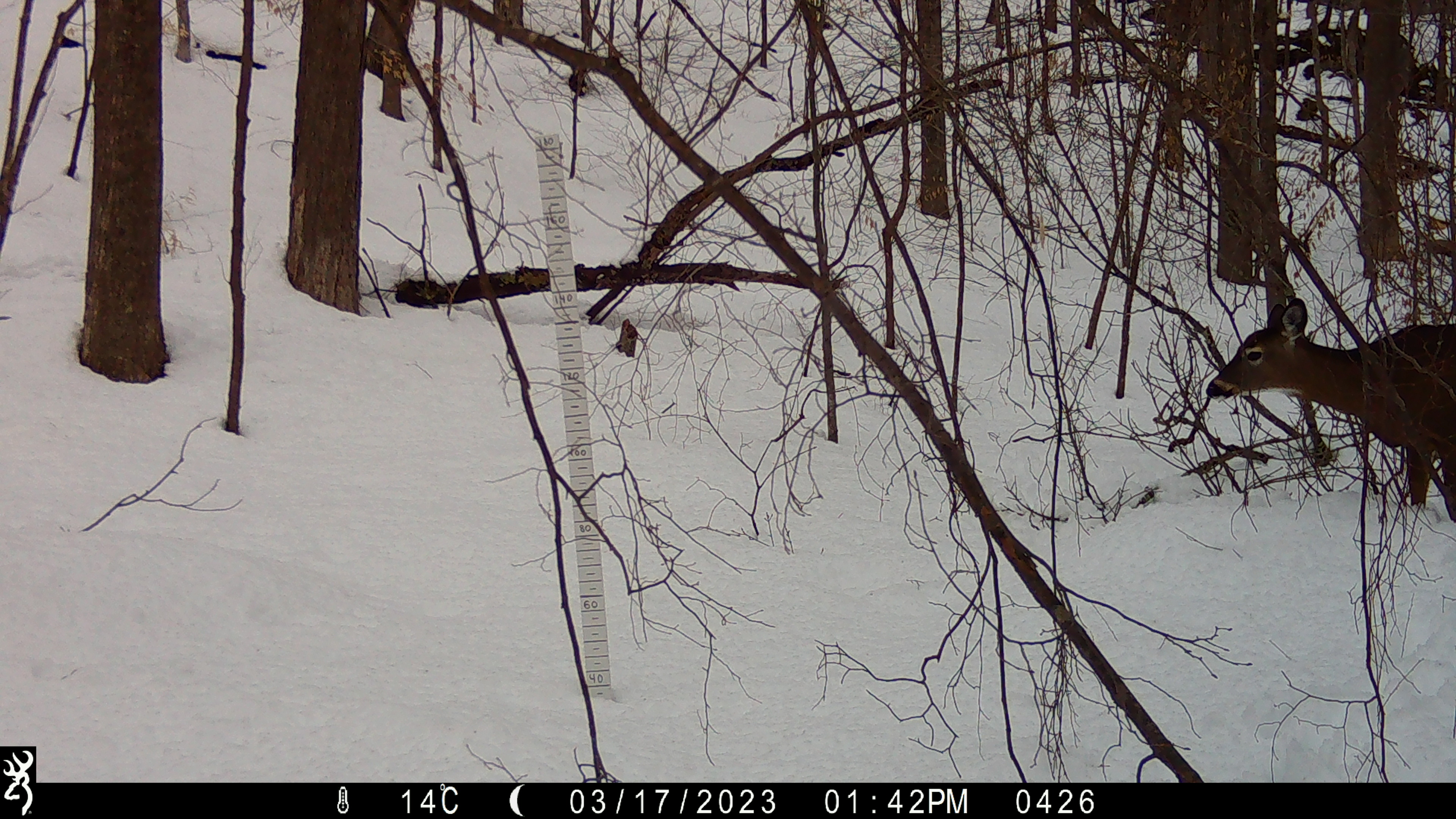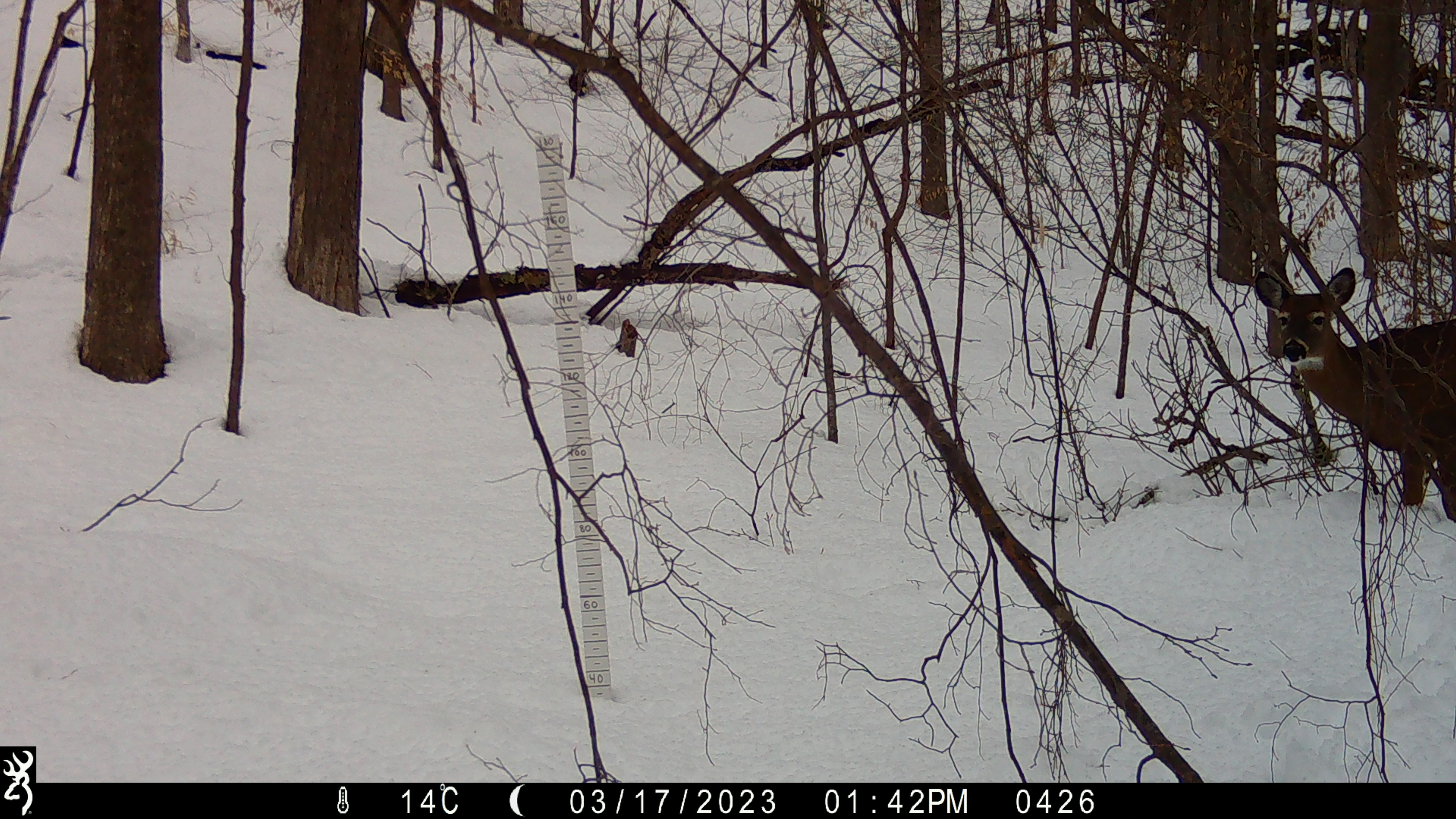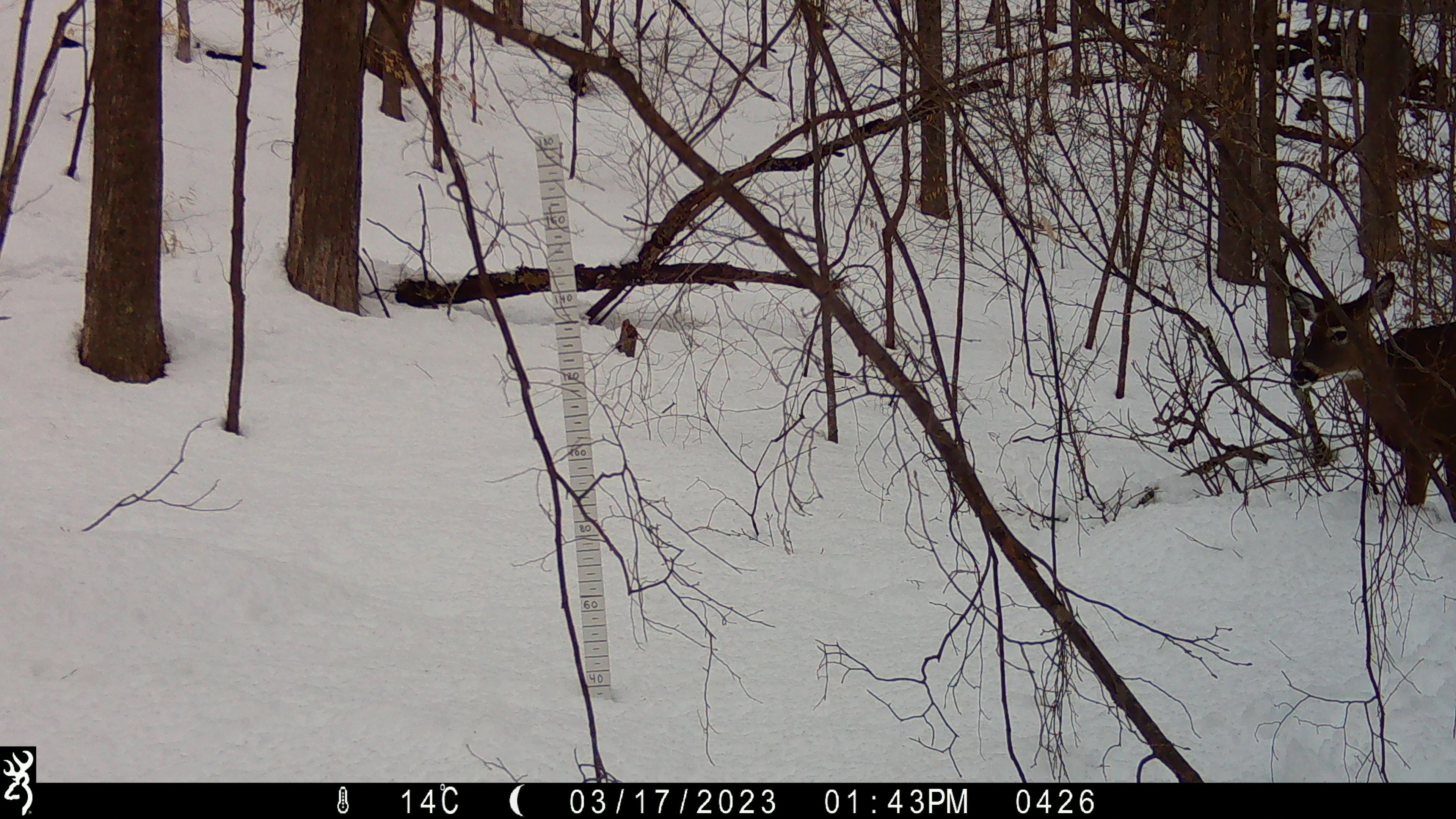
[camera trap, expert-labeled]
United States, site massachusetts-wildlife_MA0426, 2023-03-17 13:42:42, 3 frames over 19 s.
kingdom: Animalia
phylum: Chordata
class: Mammalia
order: Artiodactyla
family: Cervidae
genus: Odocoileus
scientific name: Odocoileus virginianus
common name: white-tailed deer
White-tailed deer (Odocoileus virginianus).